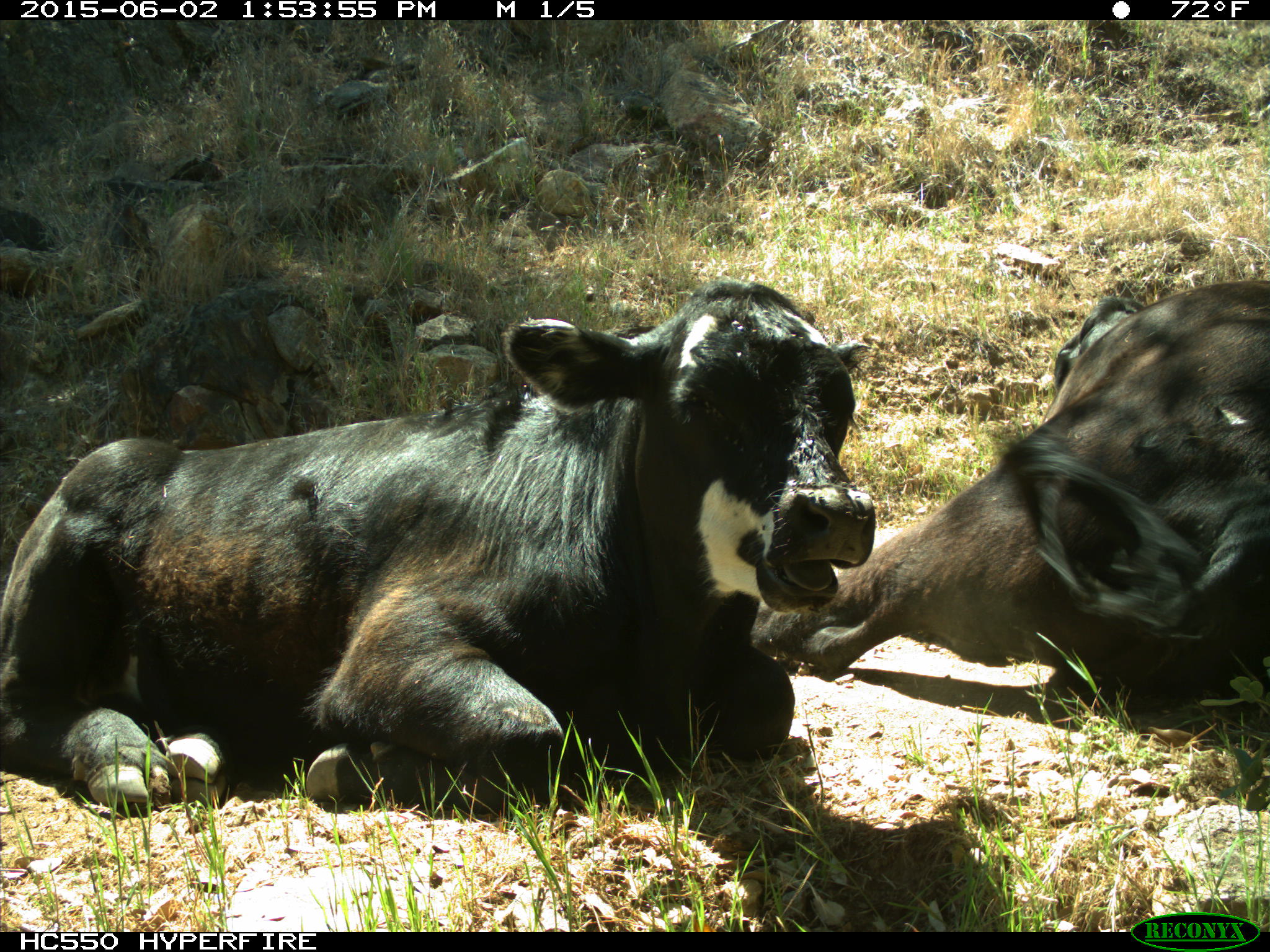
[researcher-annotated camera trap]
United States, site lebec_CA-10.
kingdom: Animalia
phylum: Chordata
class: Mammalia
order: Artiodactyla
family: Bovidae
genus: Bos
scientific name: Bos taurus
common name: domestic cow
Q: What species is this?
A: Bos taurus (domestic cow).